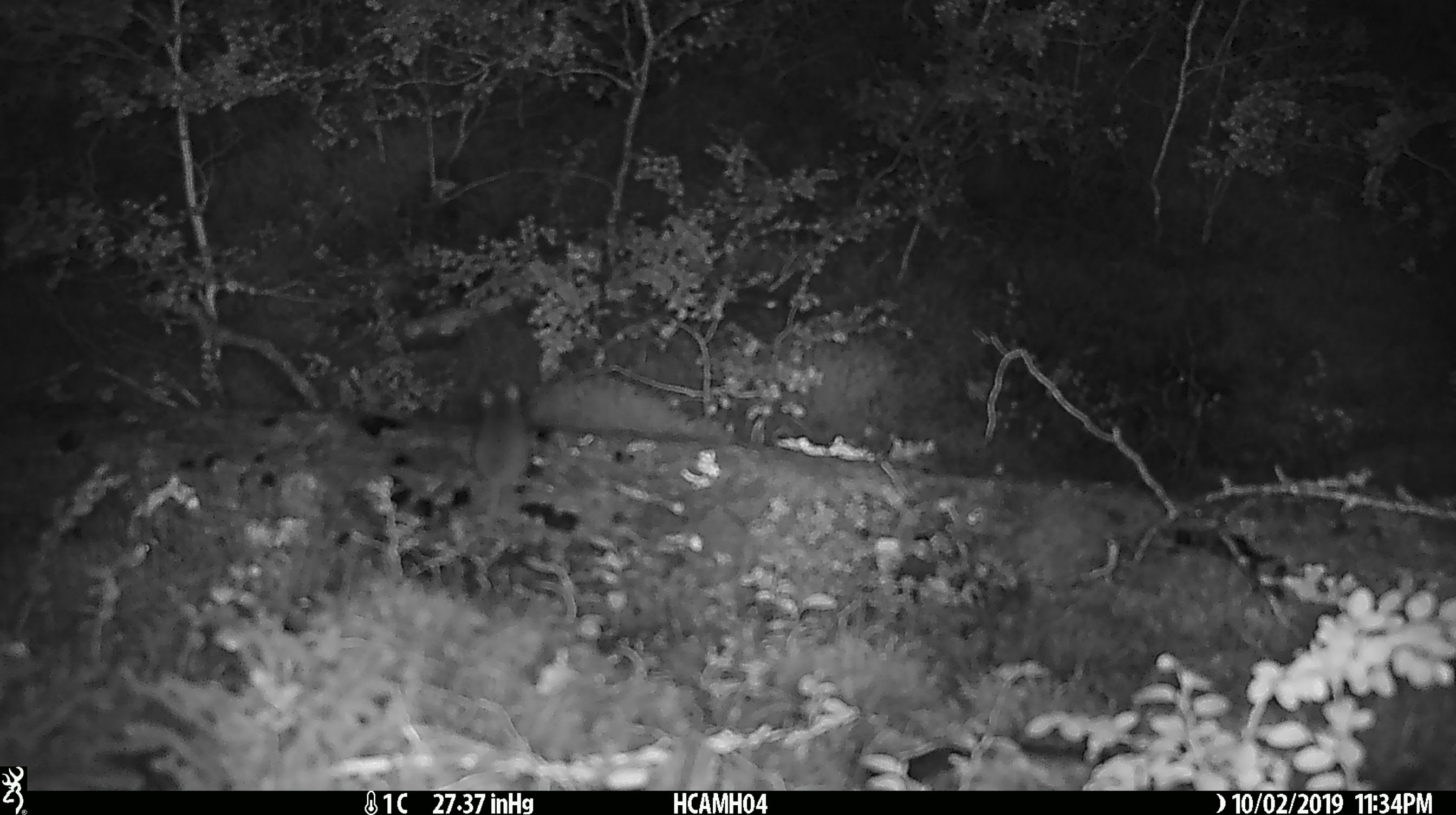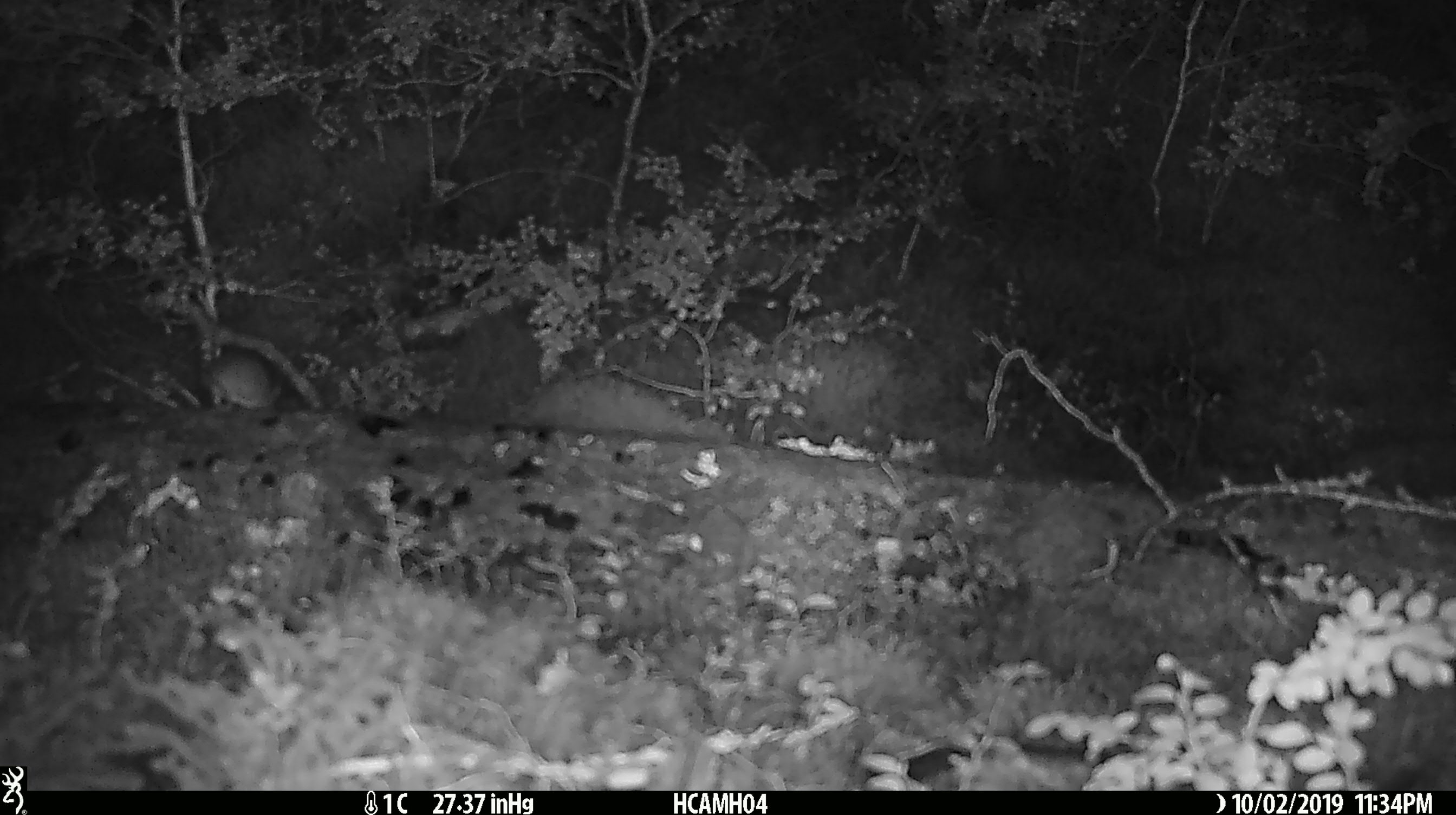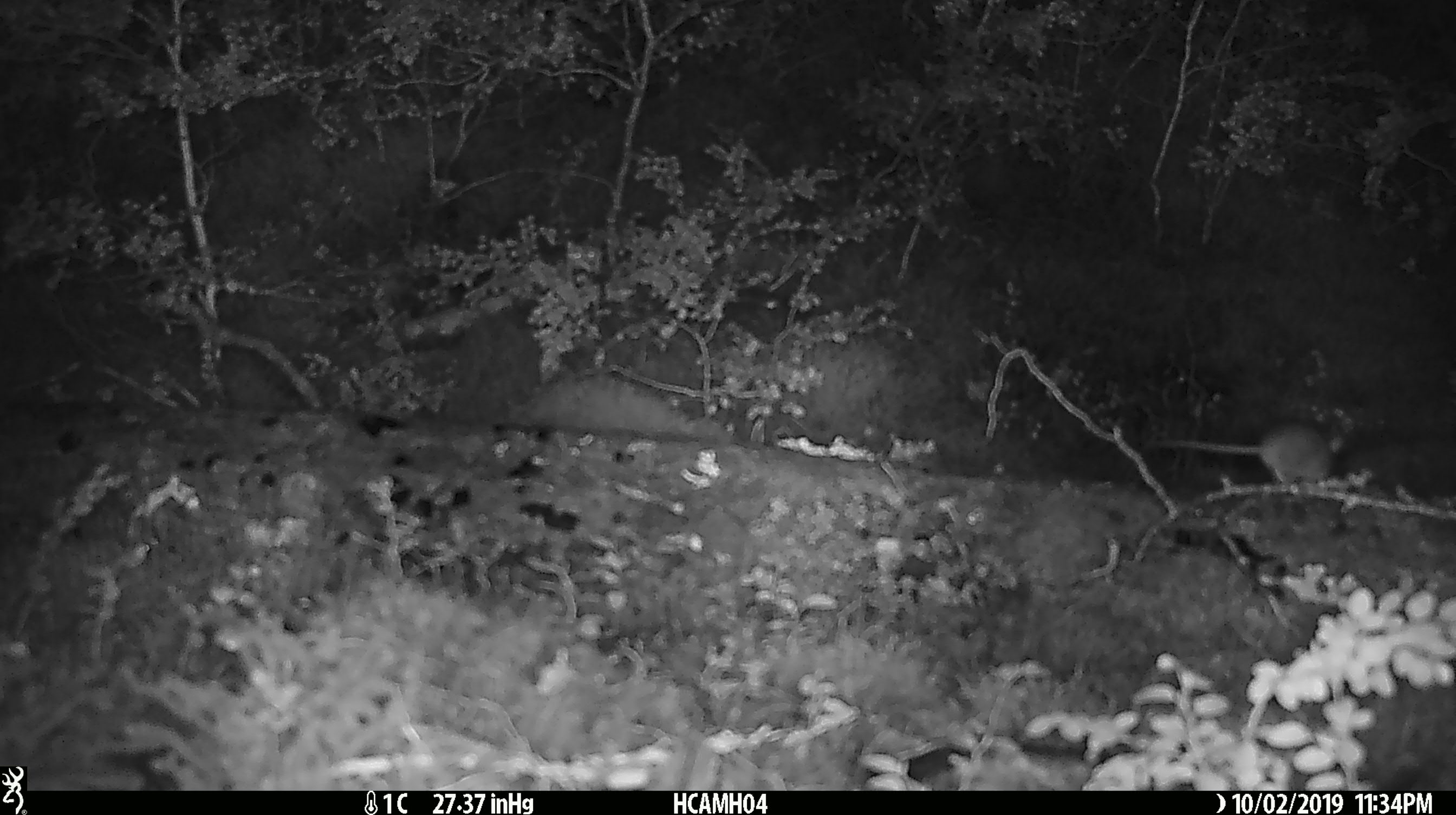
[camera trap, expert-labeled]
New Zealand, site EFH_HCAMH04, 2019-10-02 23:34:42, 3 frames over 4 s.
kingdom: Animalia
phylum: Chordata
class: Mammalia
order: Rodentia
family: Muridae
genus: Mus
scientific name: Mus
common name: mouse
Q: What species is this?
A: Mouse (Mus).